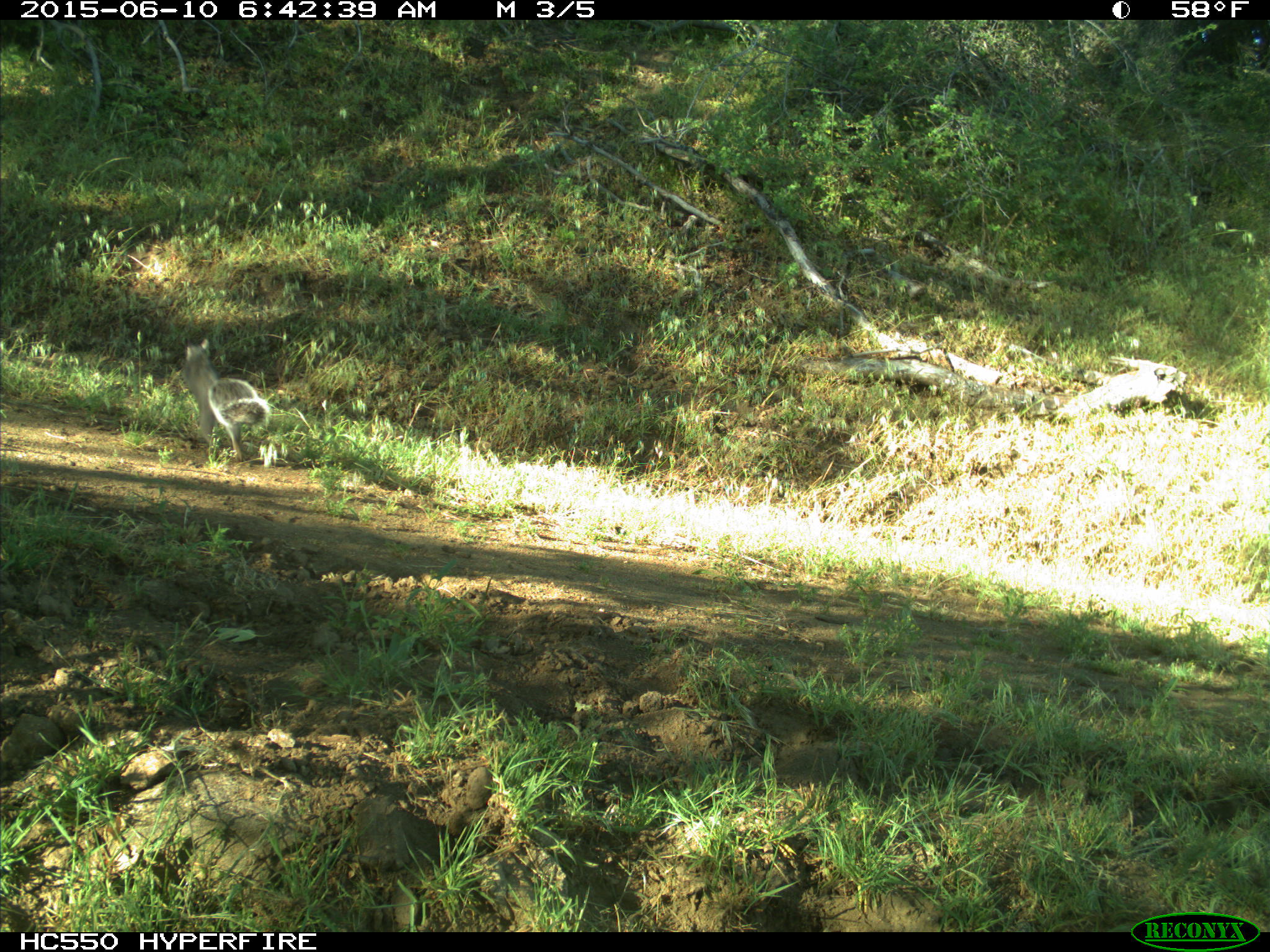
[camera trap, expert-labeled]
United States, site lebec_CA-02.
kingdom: Animalia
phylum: Chordata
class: Mammalia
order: Rodentia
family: Sciuridae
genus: Sciurus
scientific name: Sciurus carolinensis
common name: eastern gray squirrel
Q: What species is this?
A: Sciurus carolinensis (eastern gray squirrel).